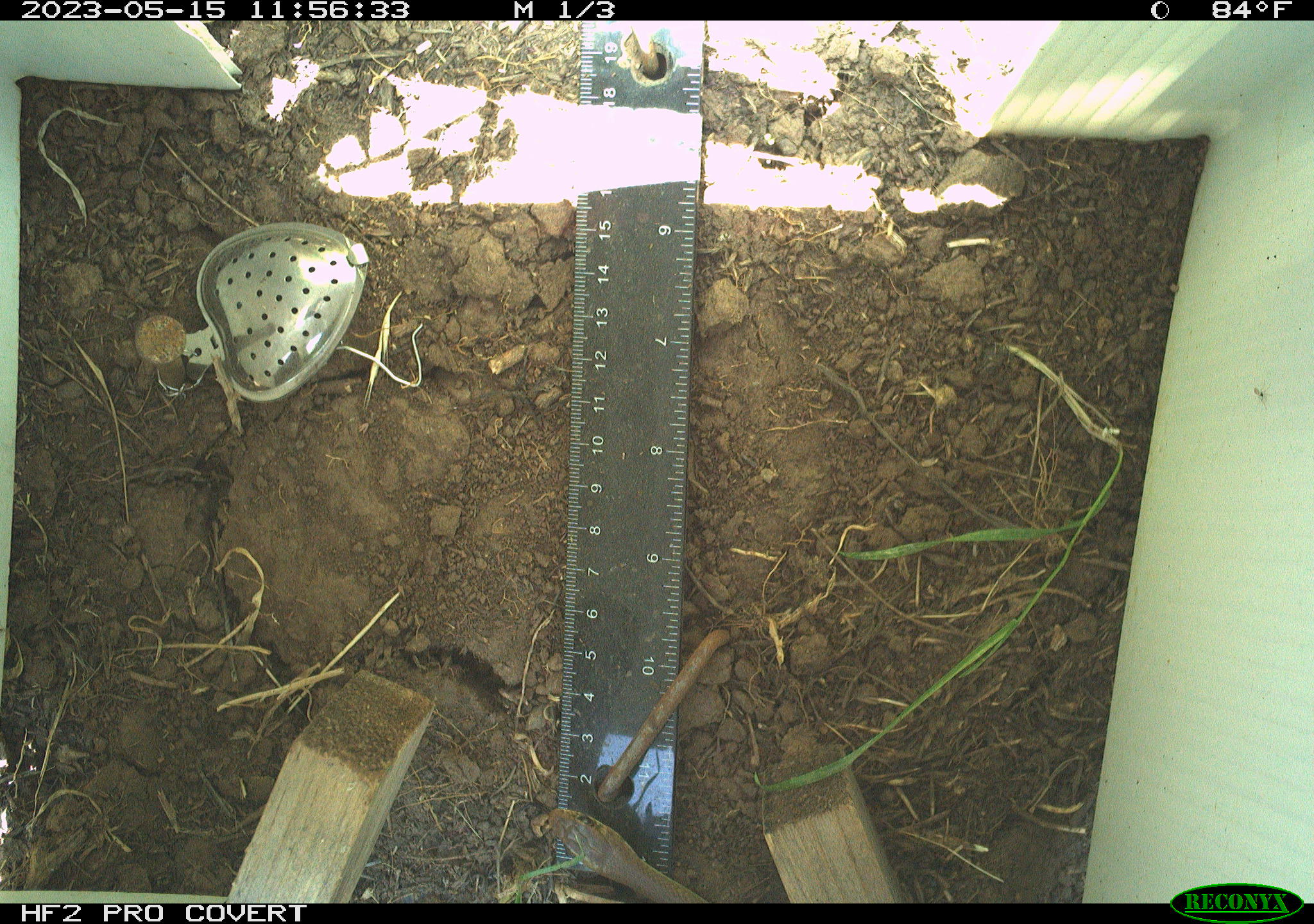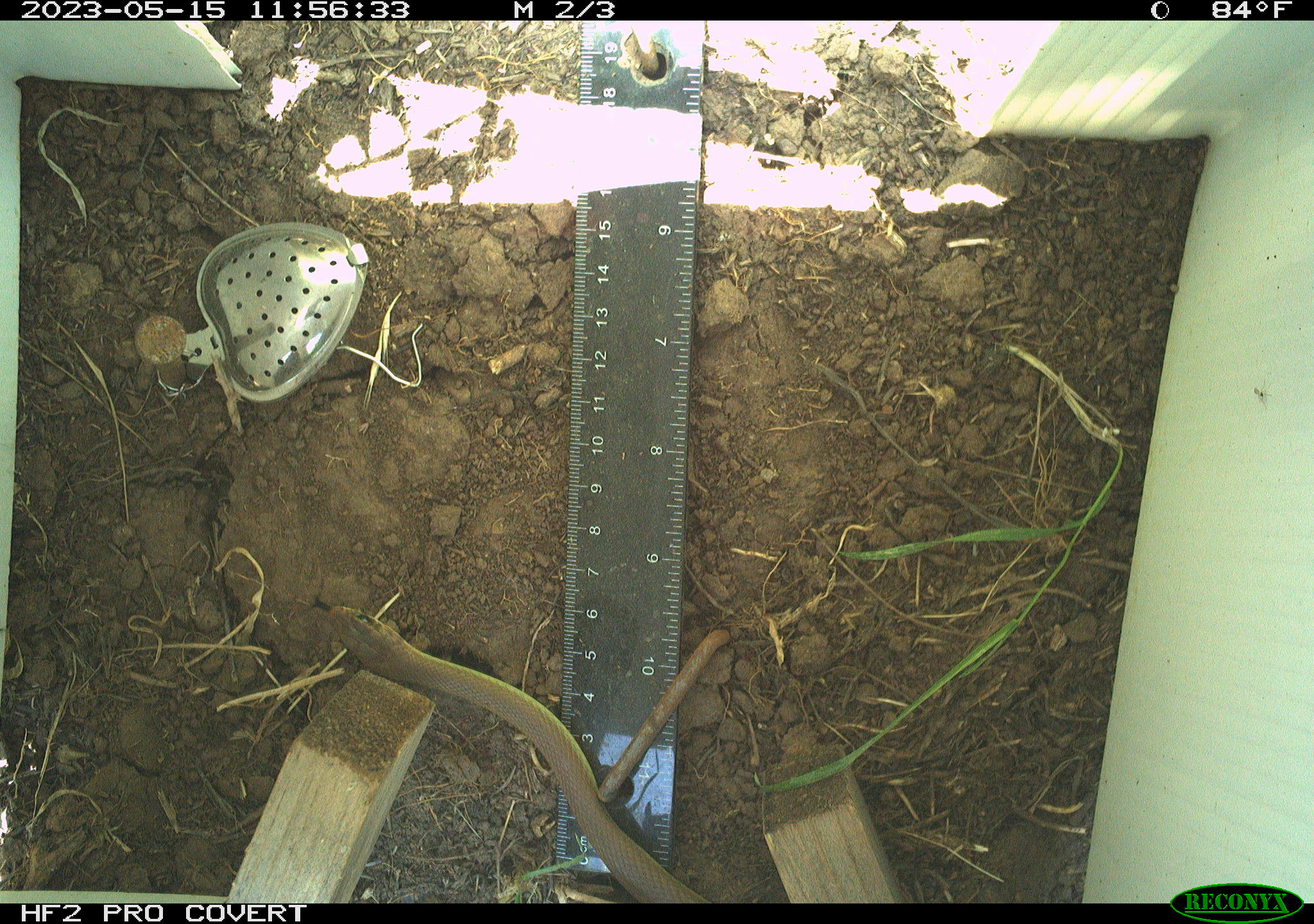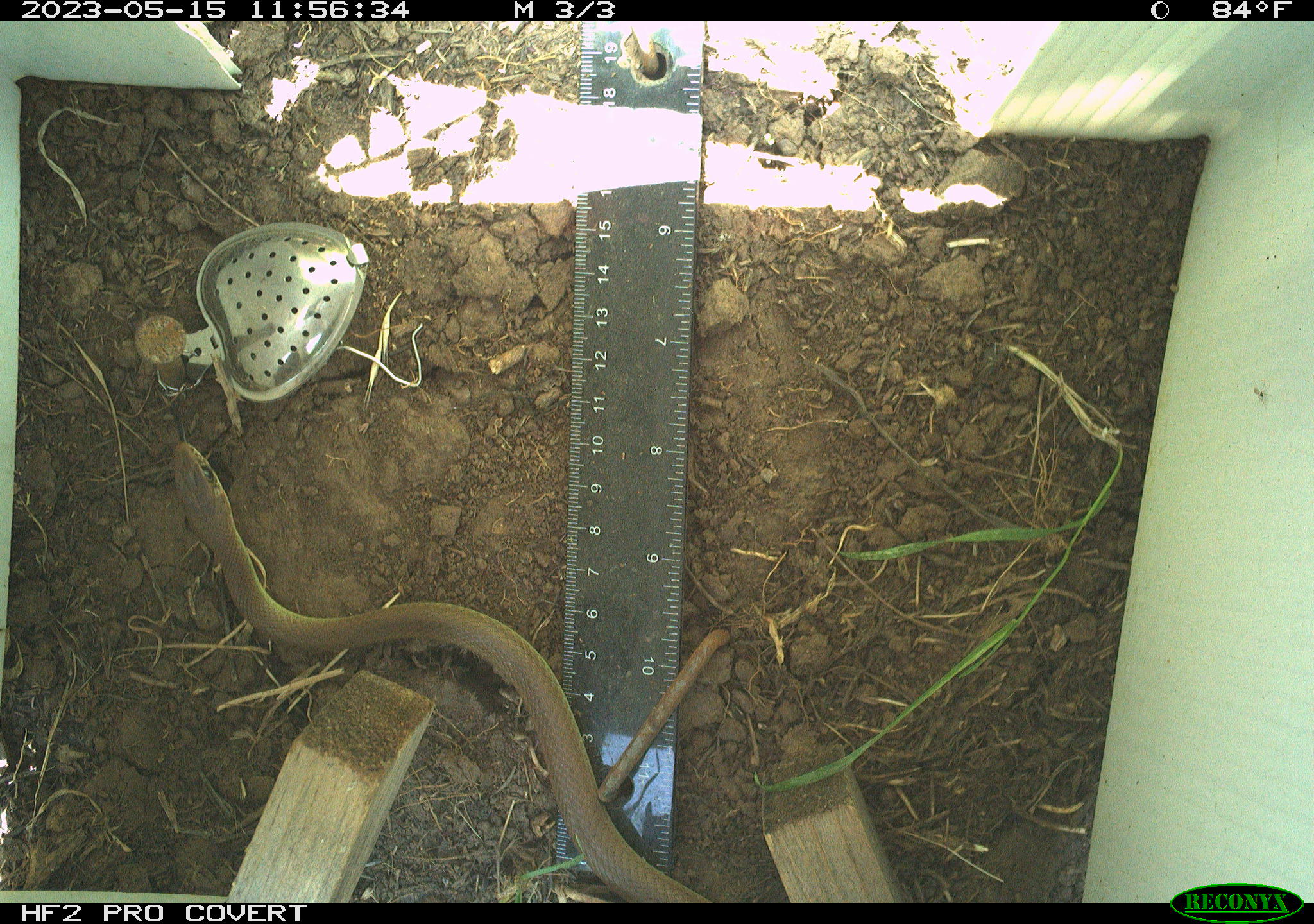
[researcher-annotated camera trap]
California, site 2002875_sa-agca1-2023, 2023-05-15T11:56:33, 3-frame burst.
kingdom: Animalia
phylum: Chordata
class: Reptilia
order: Squamata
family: Colubridae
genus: Coluber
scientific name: Coluber constrictor mormon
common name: western yellow-bellied racer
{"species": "western yellow-bellied racer (Coluber constrictor mormon)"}